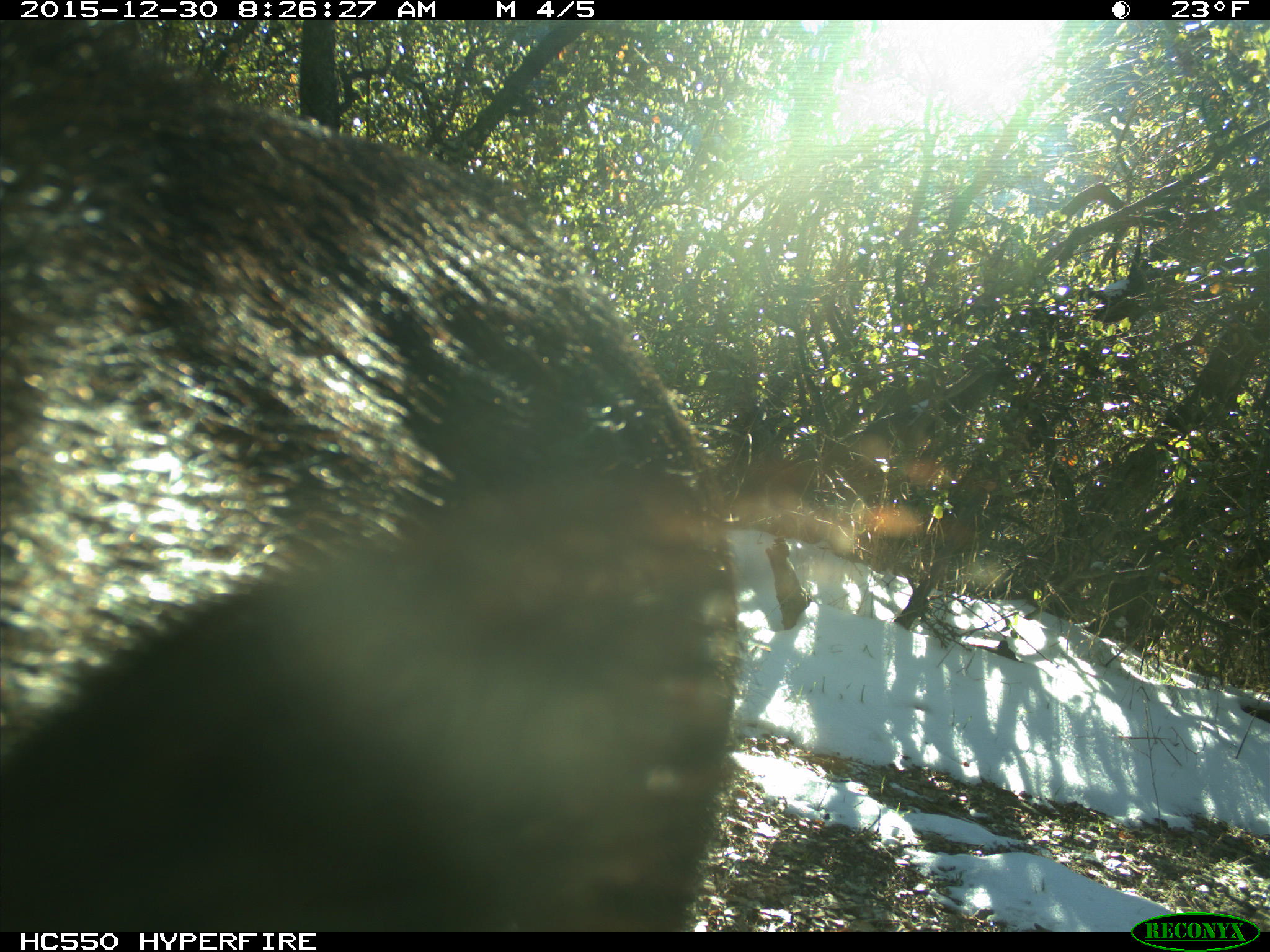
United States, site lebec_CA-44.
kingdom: Animalia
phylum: Chordata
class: Mammalia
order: Artiodactyla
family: Suidae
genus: Sus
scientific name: Sus scrofa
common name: wild boar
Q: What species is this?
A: Sus scrofa (wild boar).